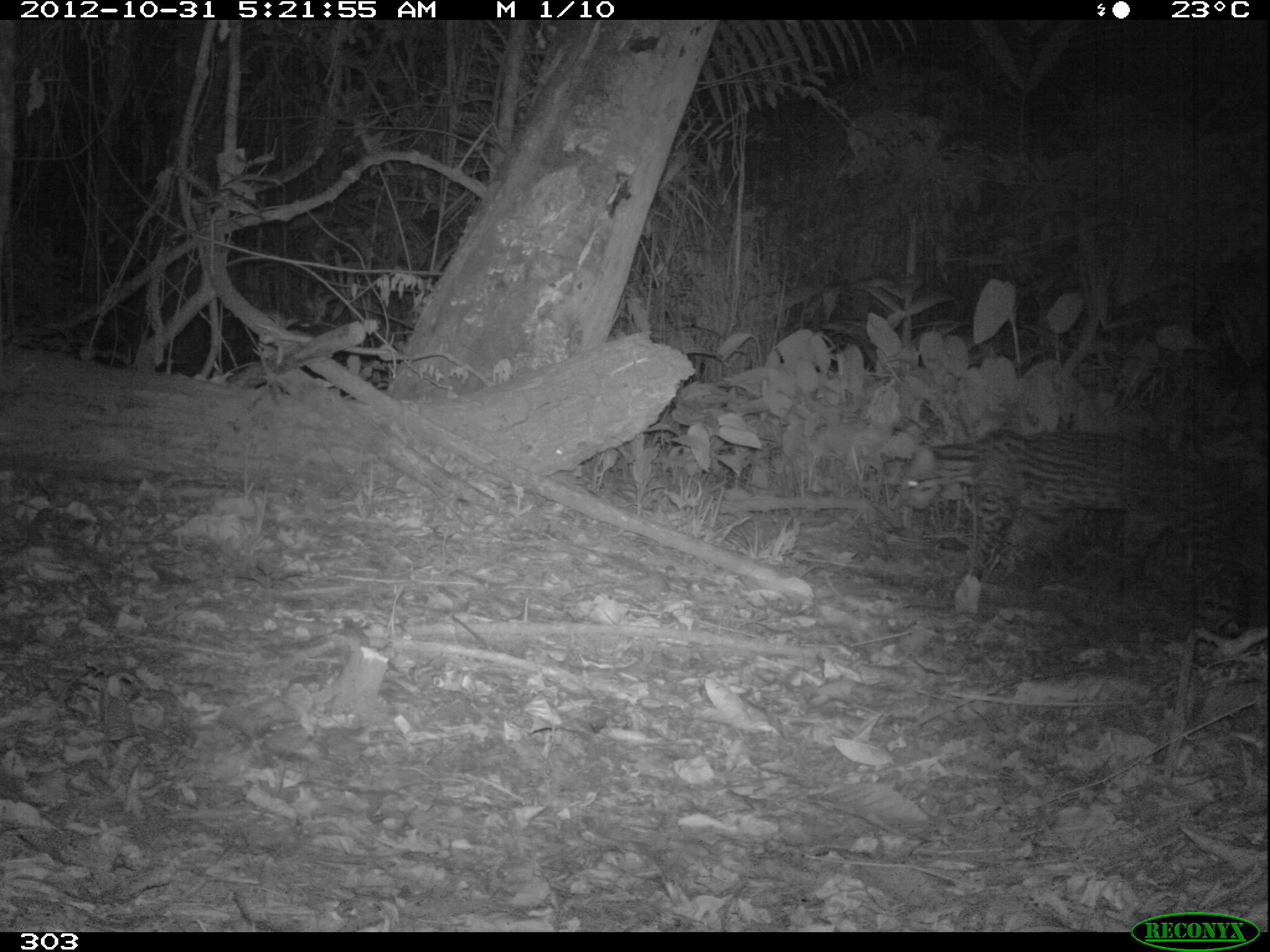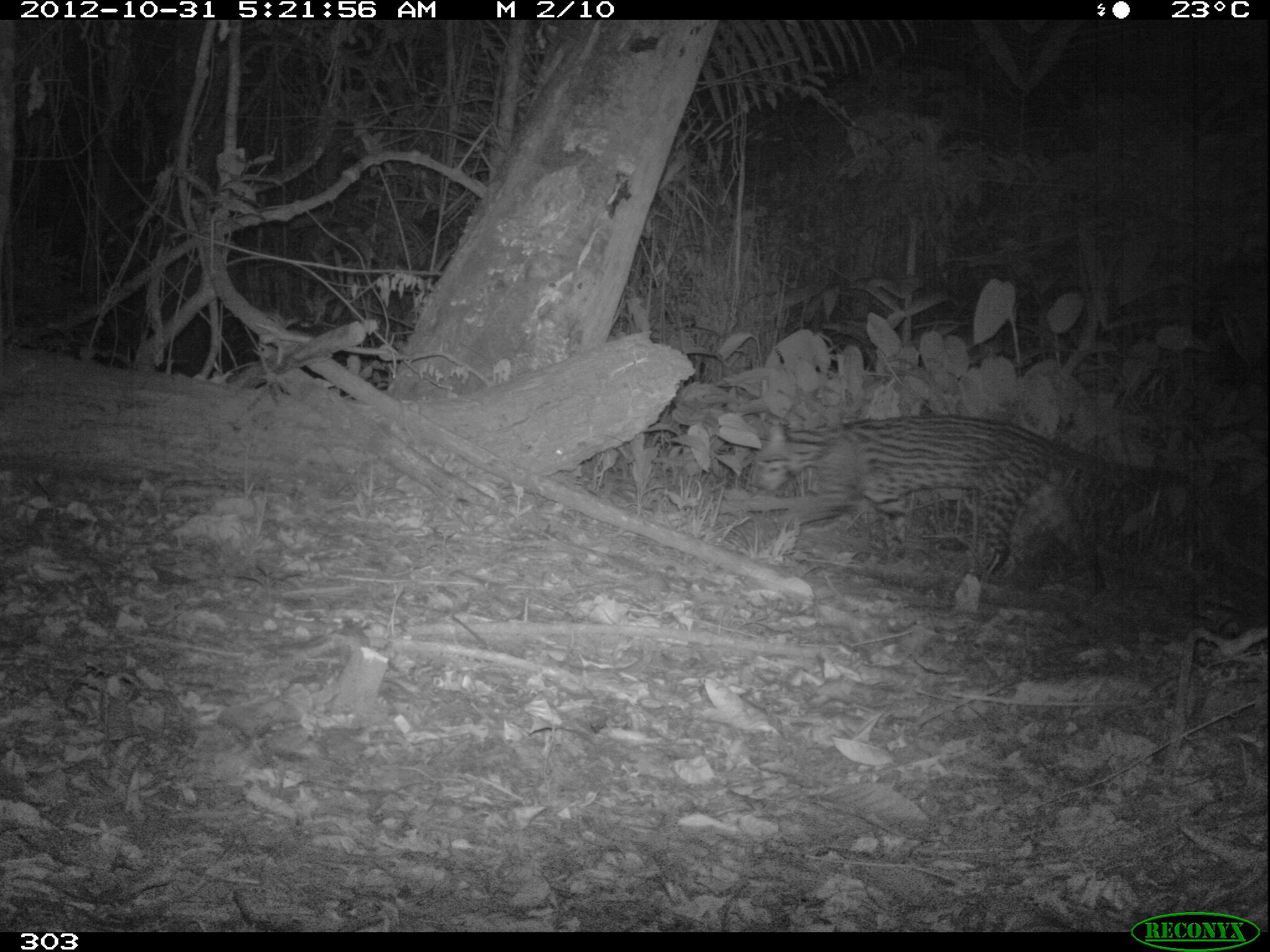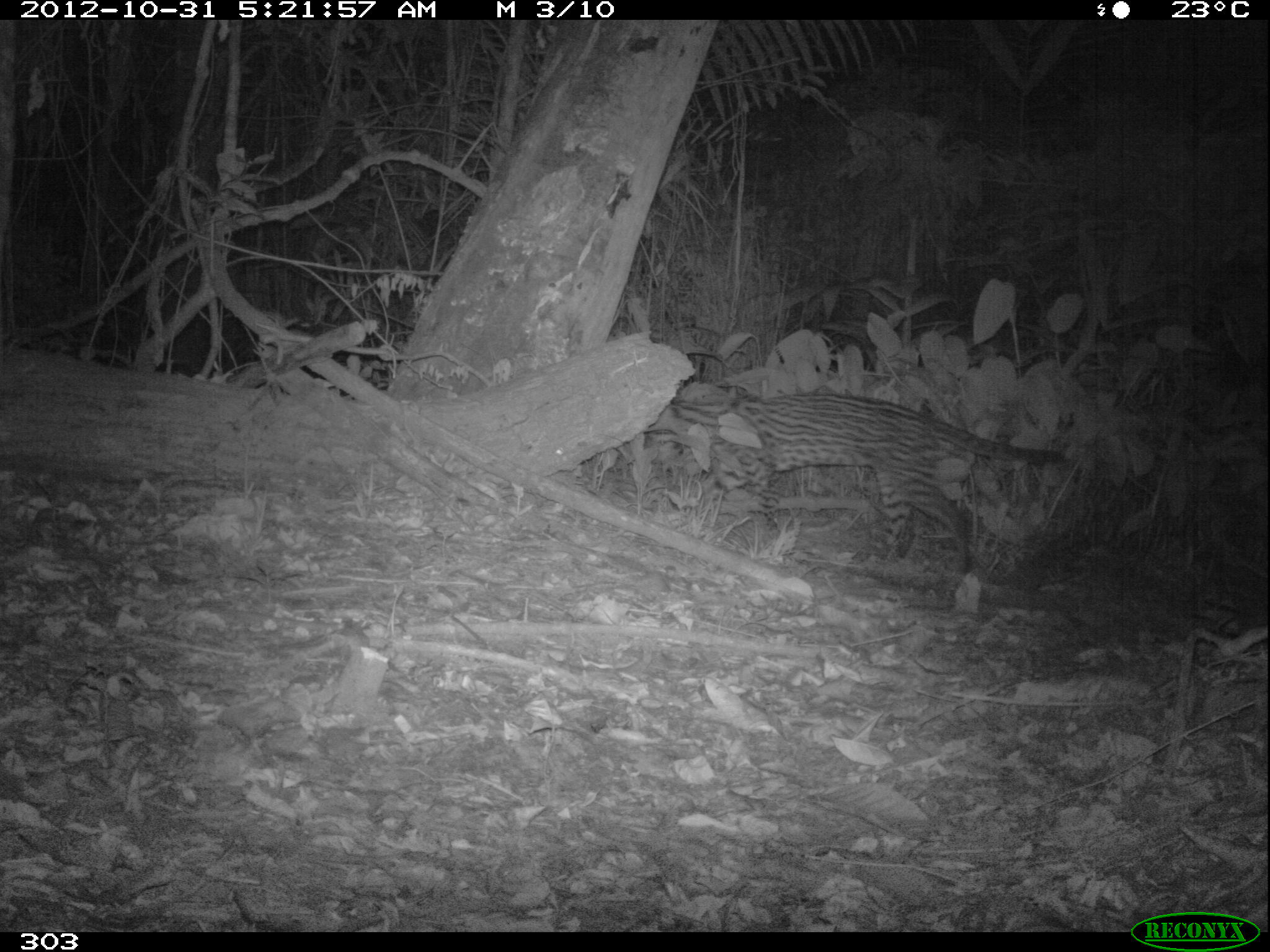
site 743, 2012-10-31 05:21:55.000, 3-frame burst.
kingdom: Animalia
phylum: Chordata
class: Mammalia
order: Carnivora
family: Felidae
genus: Leopardus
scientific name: Leopardus pardalis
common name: ocelot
Leopardus pardalis (ocelot).